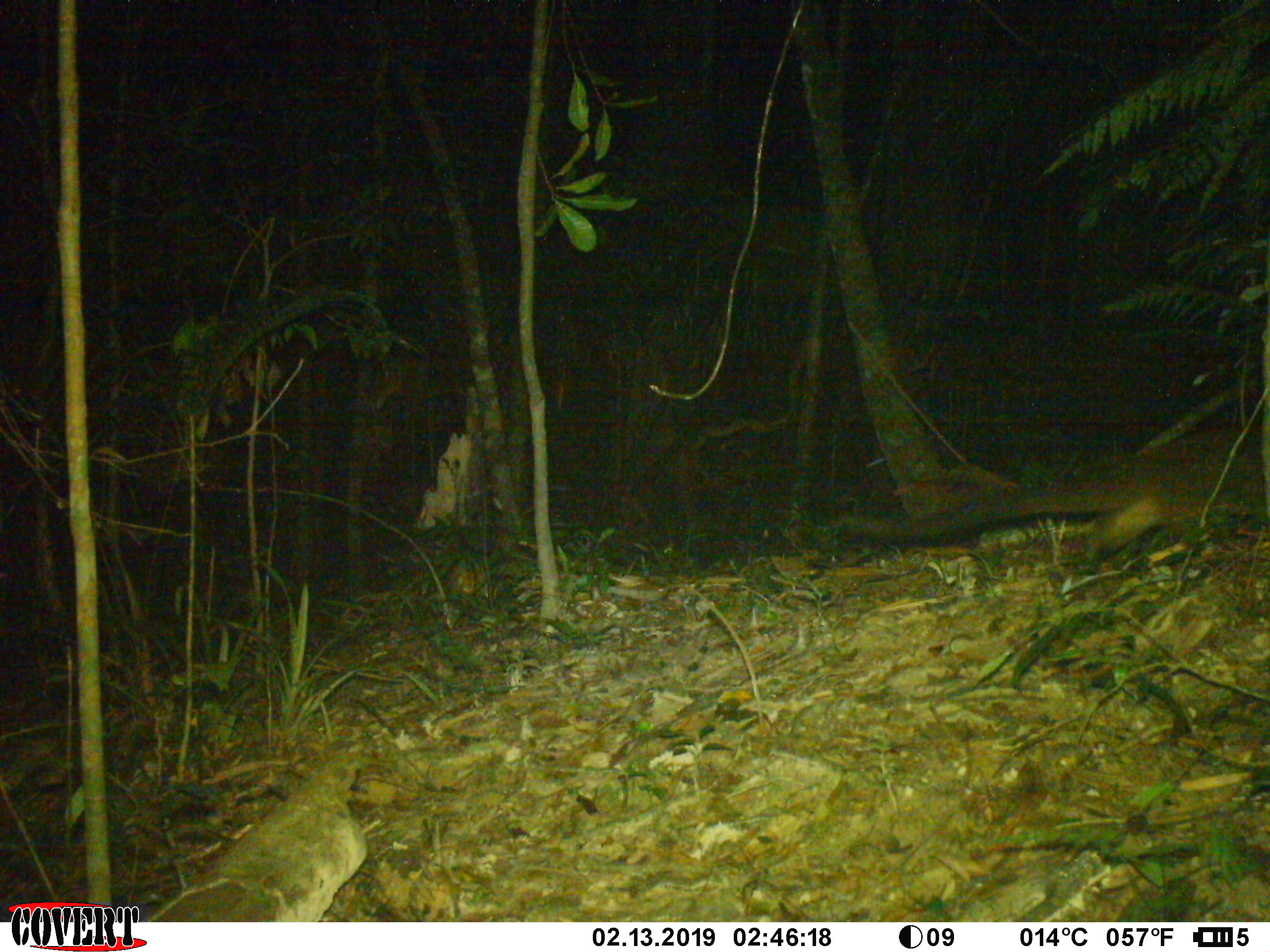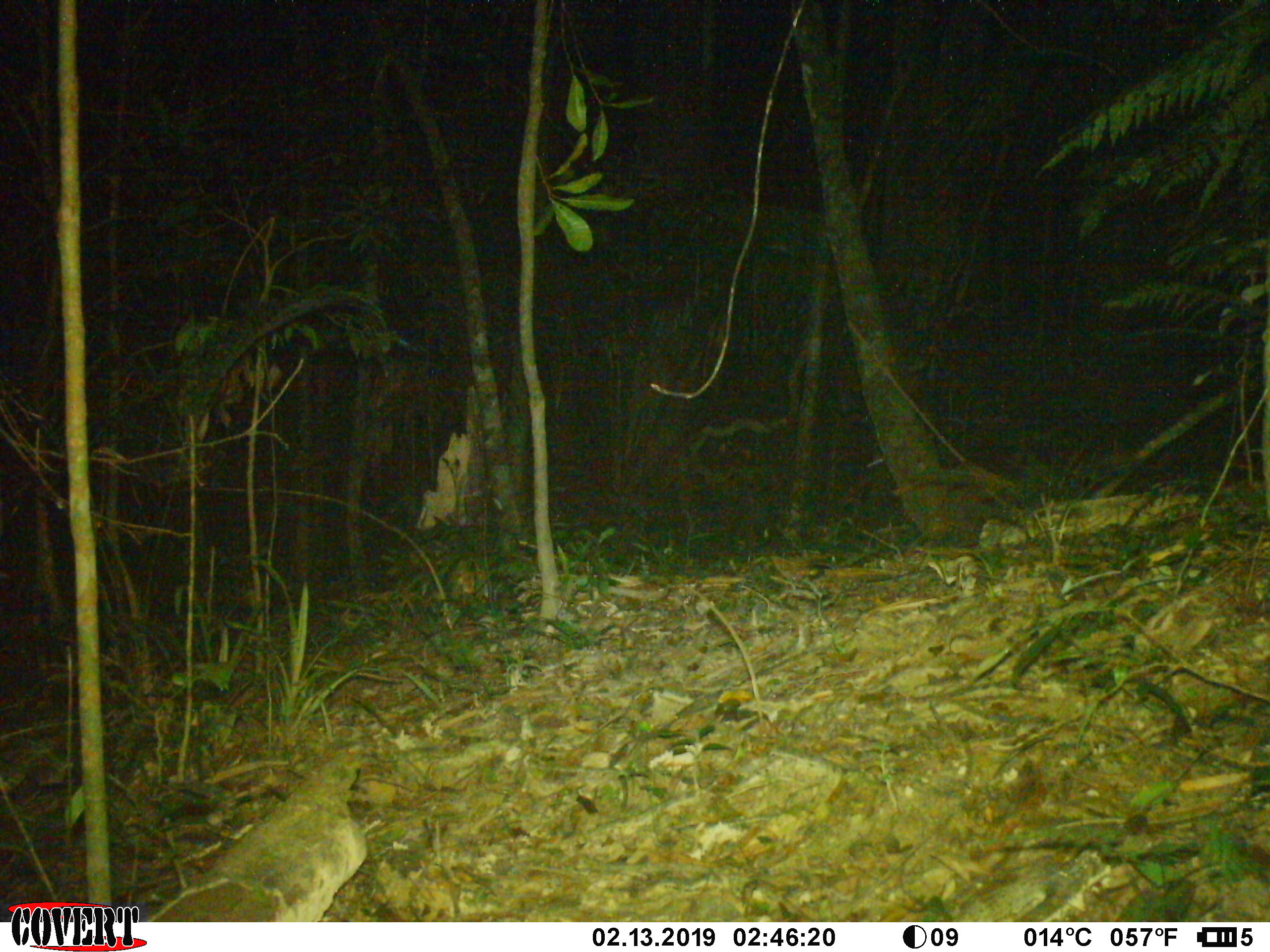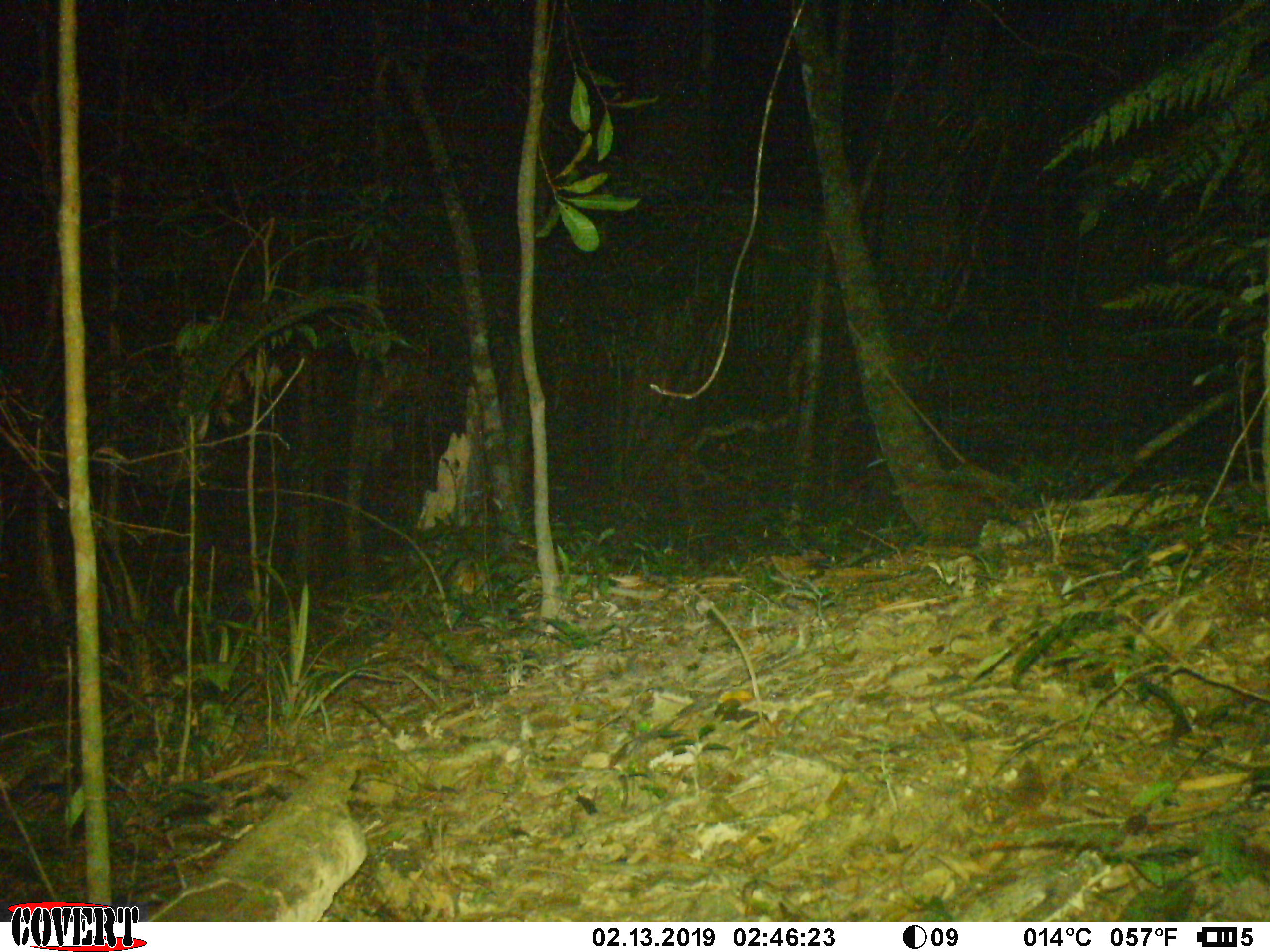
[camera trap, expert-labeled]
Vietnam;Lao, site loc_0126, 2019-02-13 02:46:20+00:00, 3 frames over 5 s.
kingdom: Animalia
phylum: Chordata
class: Mammalia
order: Carnivora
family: Viverridae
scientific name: Paradoxurinae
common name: palm civet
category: unidentified palm civet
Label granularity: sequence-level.